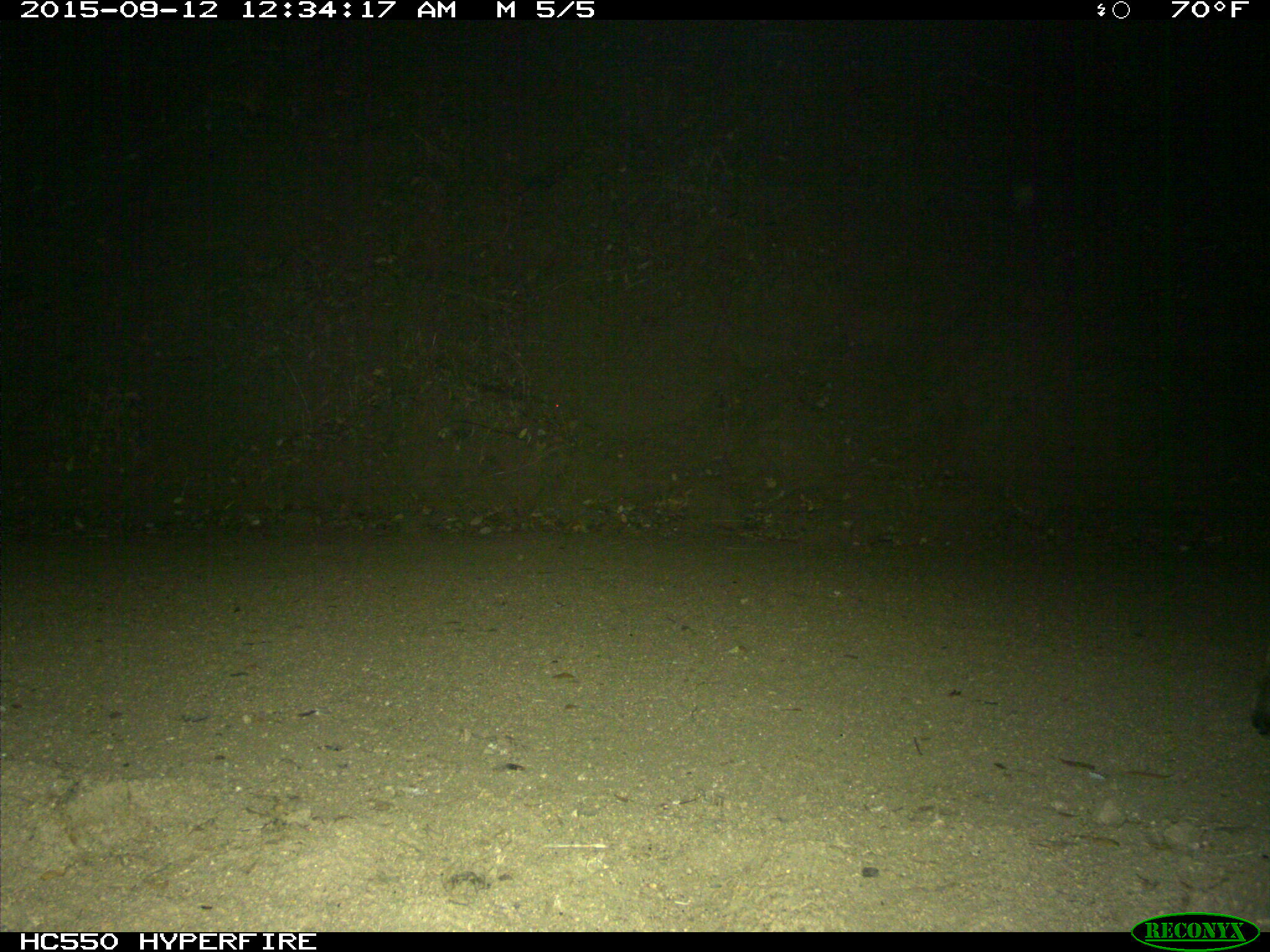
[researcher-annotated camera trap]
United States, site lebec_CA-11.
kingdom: Animalia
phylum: Chordata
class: Mammalia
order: Carnivora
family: Felidae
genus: Lynx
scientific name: Lynx rufus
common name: bobcat